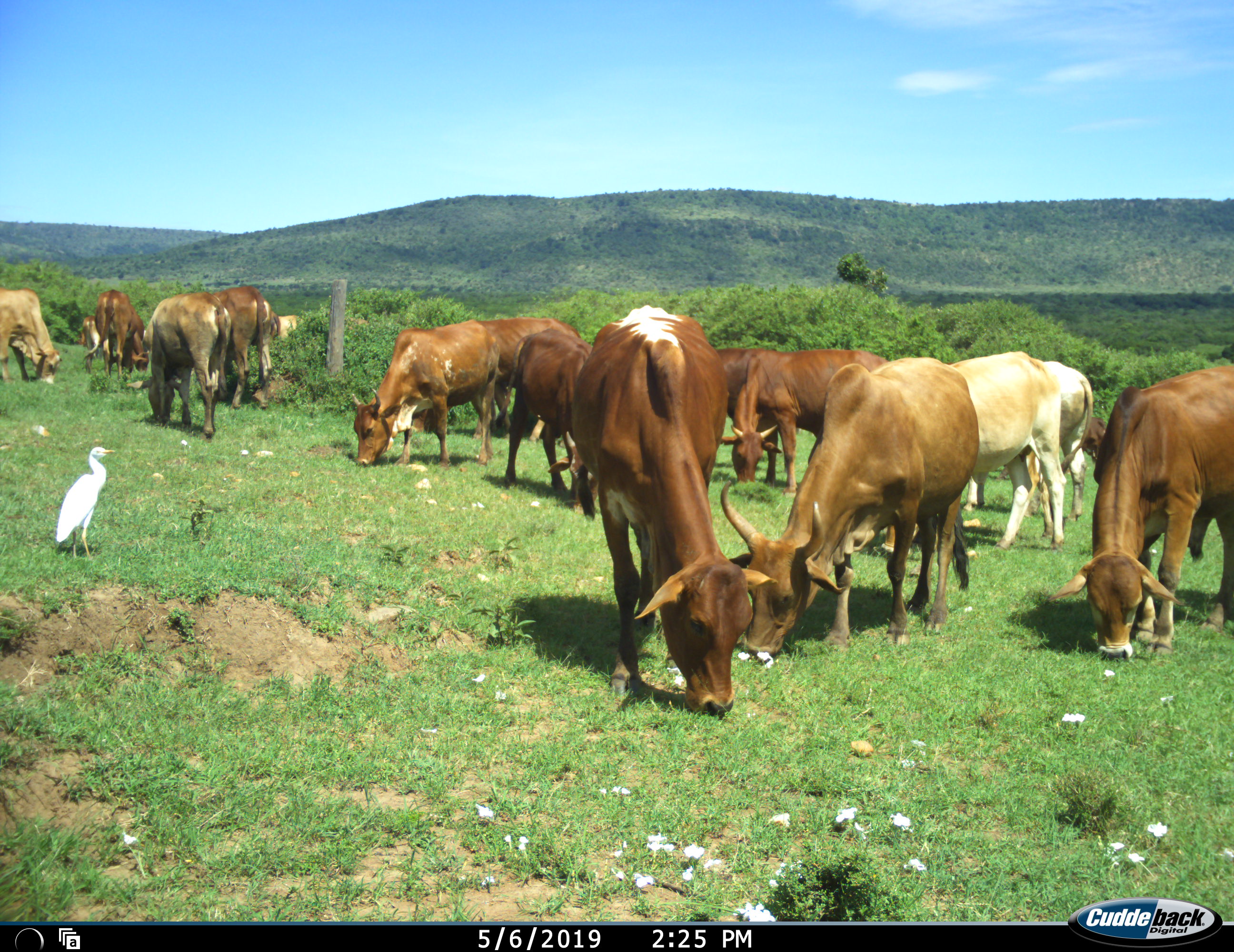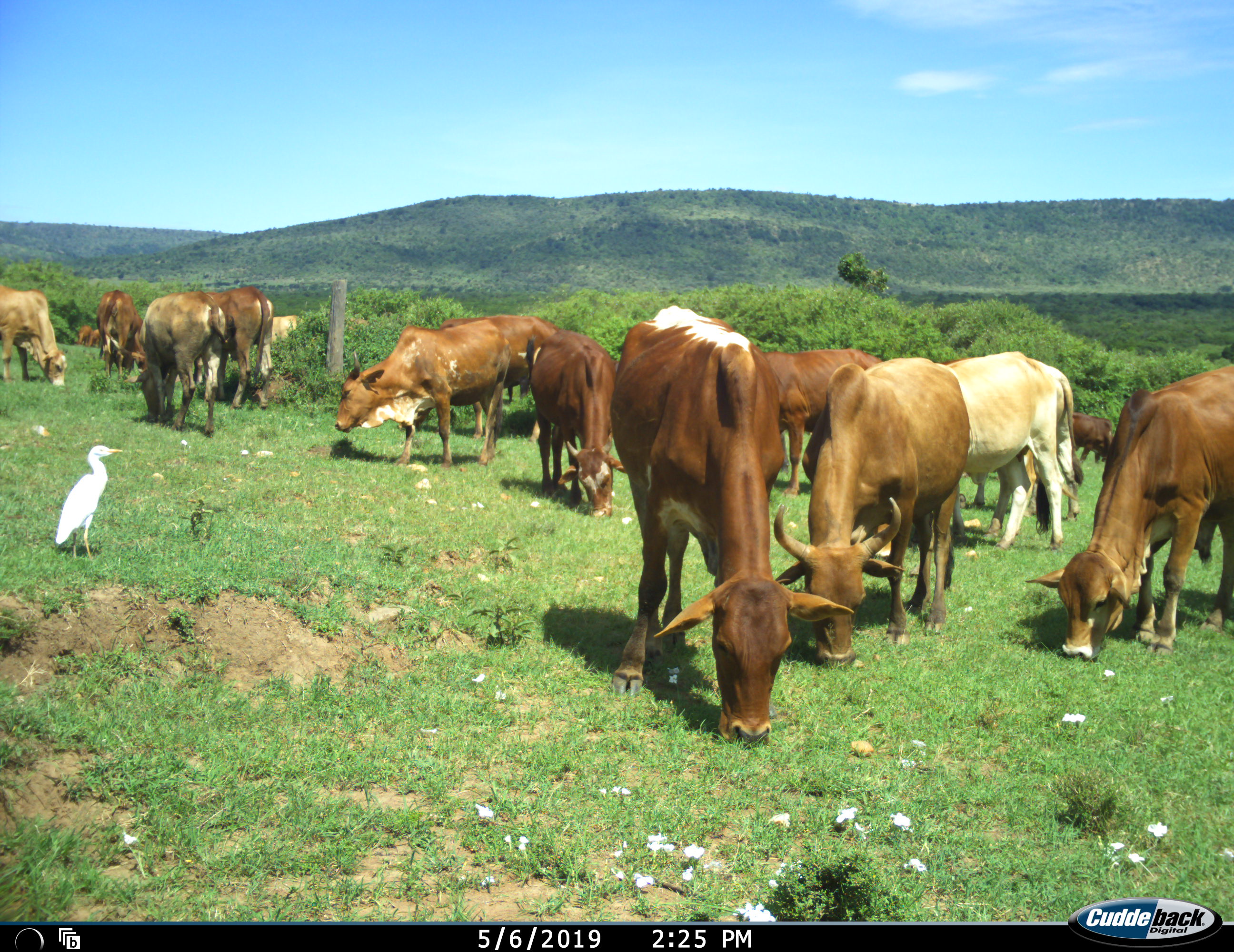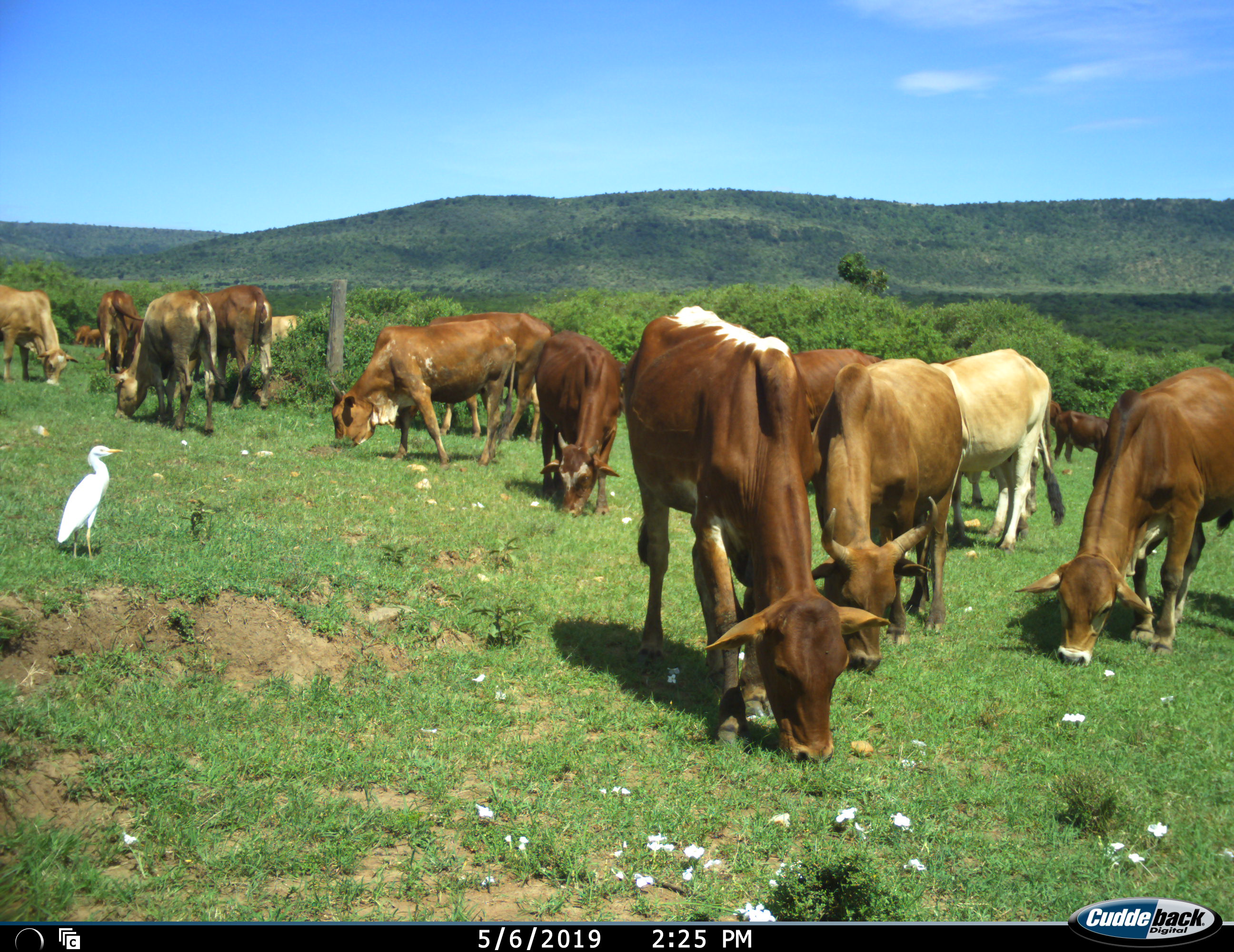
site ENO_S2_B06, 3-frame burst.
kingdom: Animalia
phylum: Chordata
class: Aves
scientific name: Aves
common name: bird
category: birdother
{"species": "birdother (bird) (Aves)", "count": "1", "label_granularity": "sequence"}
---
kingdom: Animalia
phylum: Chordata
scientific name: Vertebrata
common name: domestic animal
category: domesticanimal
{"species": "domesticanimal (domestic animal) (Vertebrata)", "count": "11-50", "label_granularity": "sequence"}